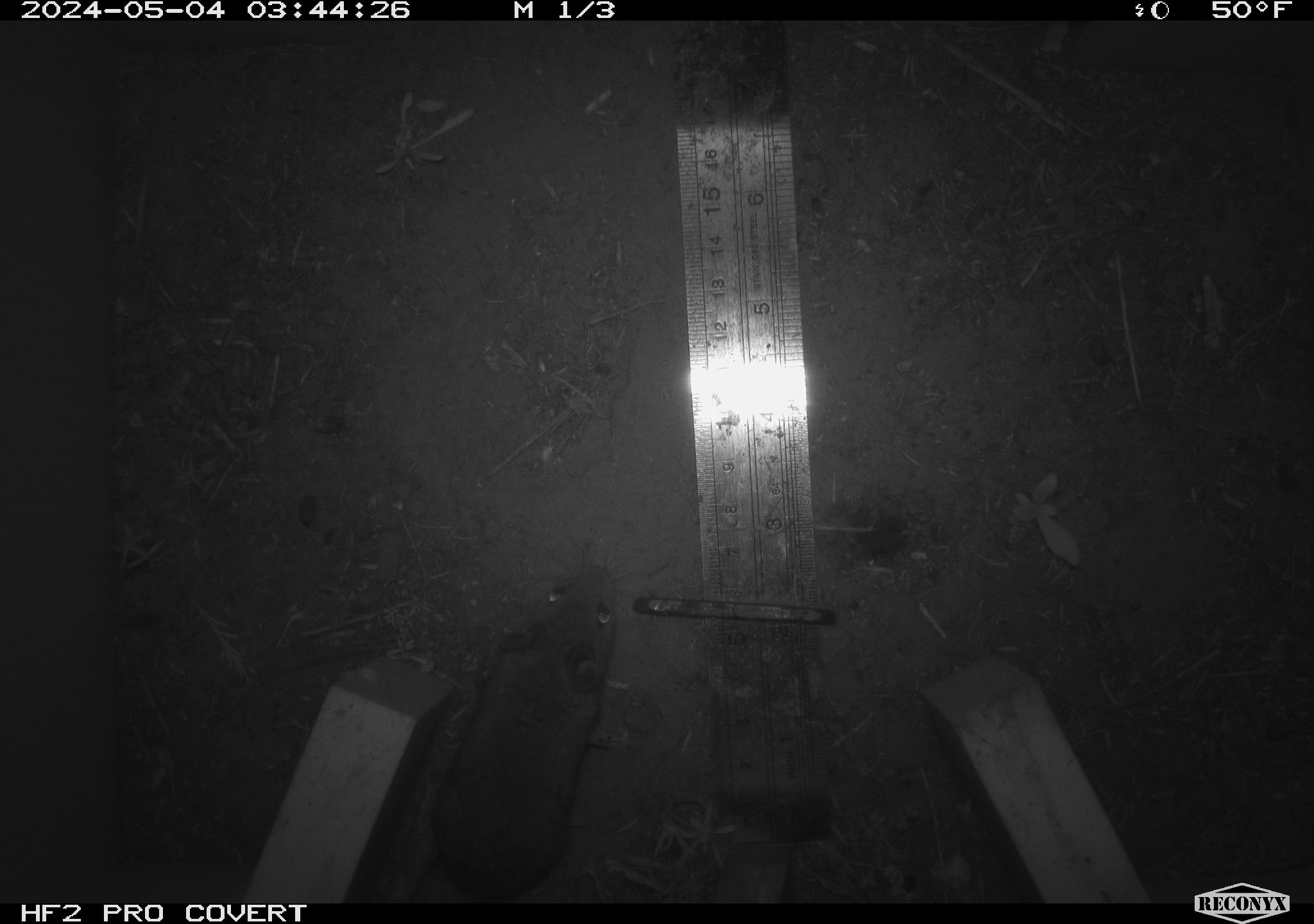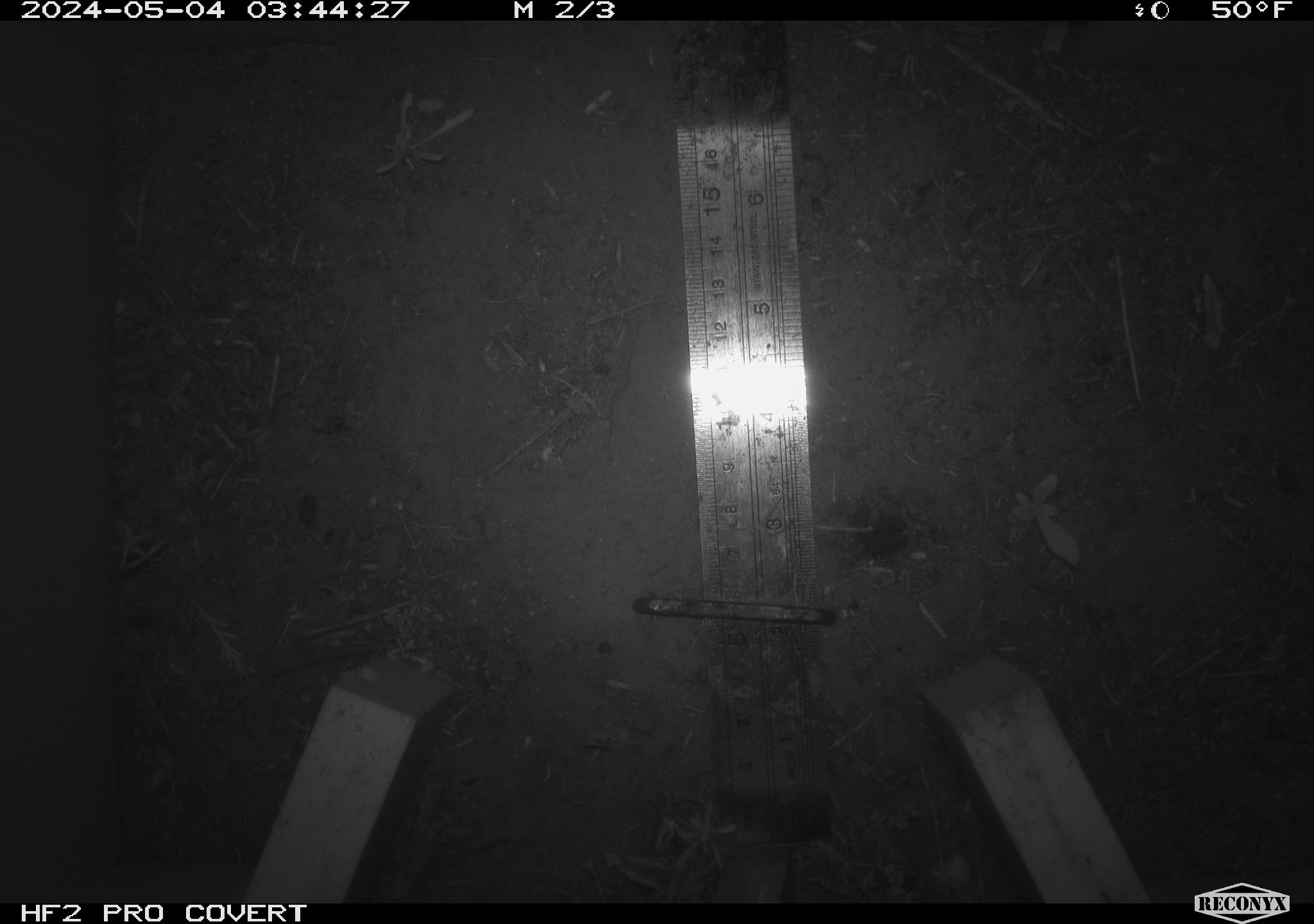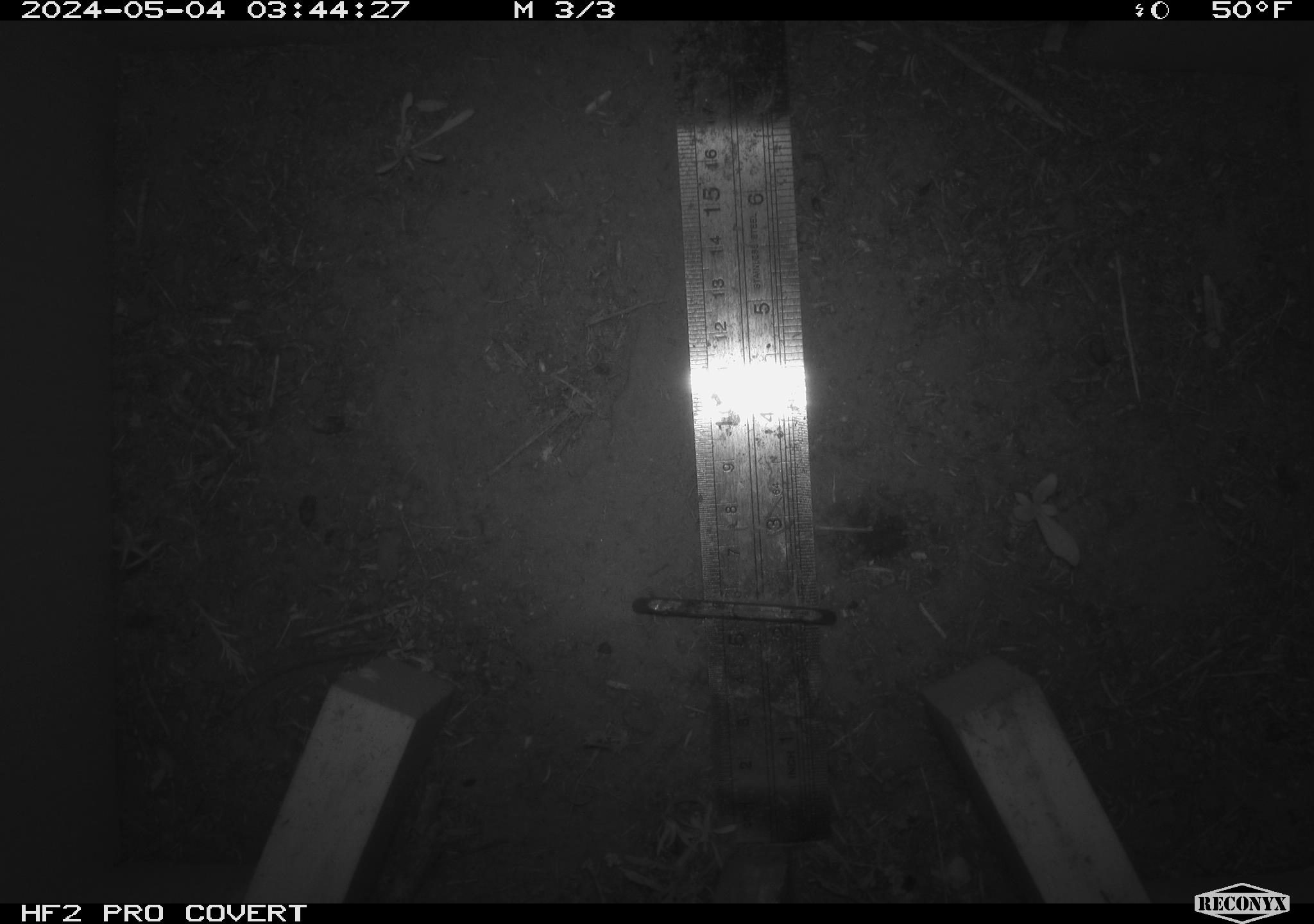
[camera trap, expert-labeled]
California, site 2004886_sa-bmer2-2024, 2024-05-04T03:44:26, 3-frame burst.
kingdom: Animalia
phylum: Chordata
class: Mammalia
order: Rodentia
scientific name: Rodentia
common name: mouse species